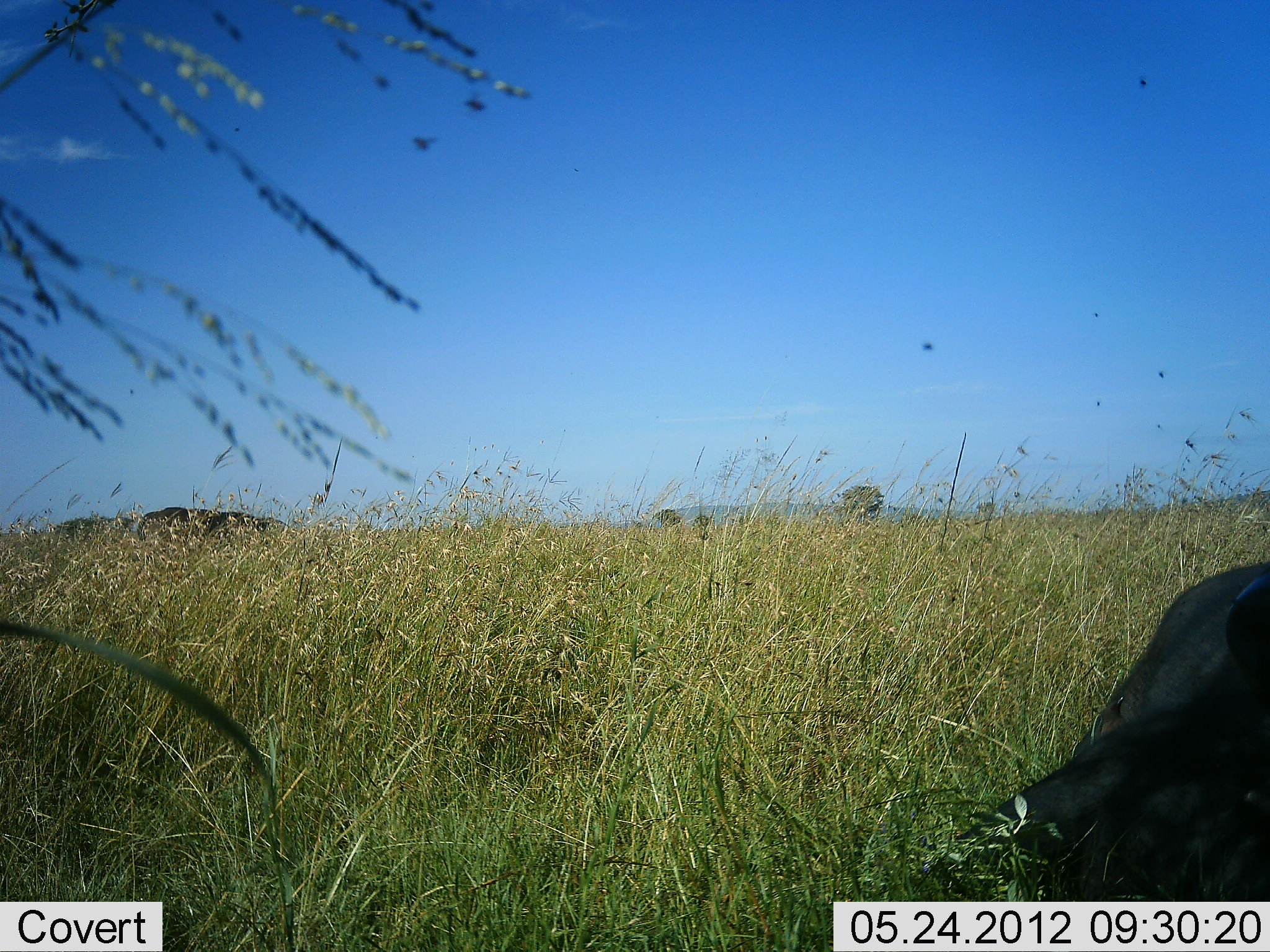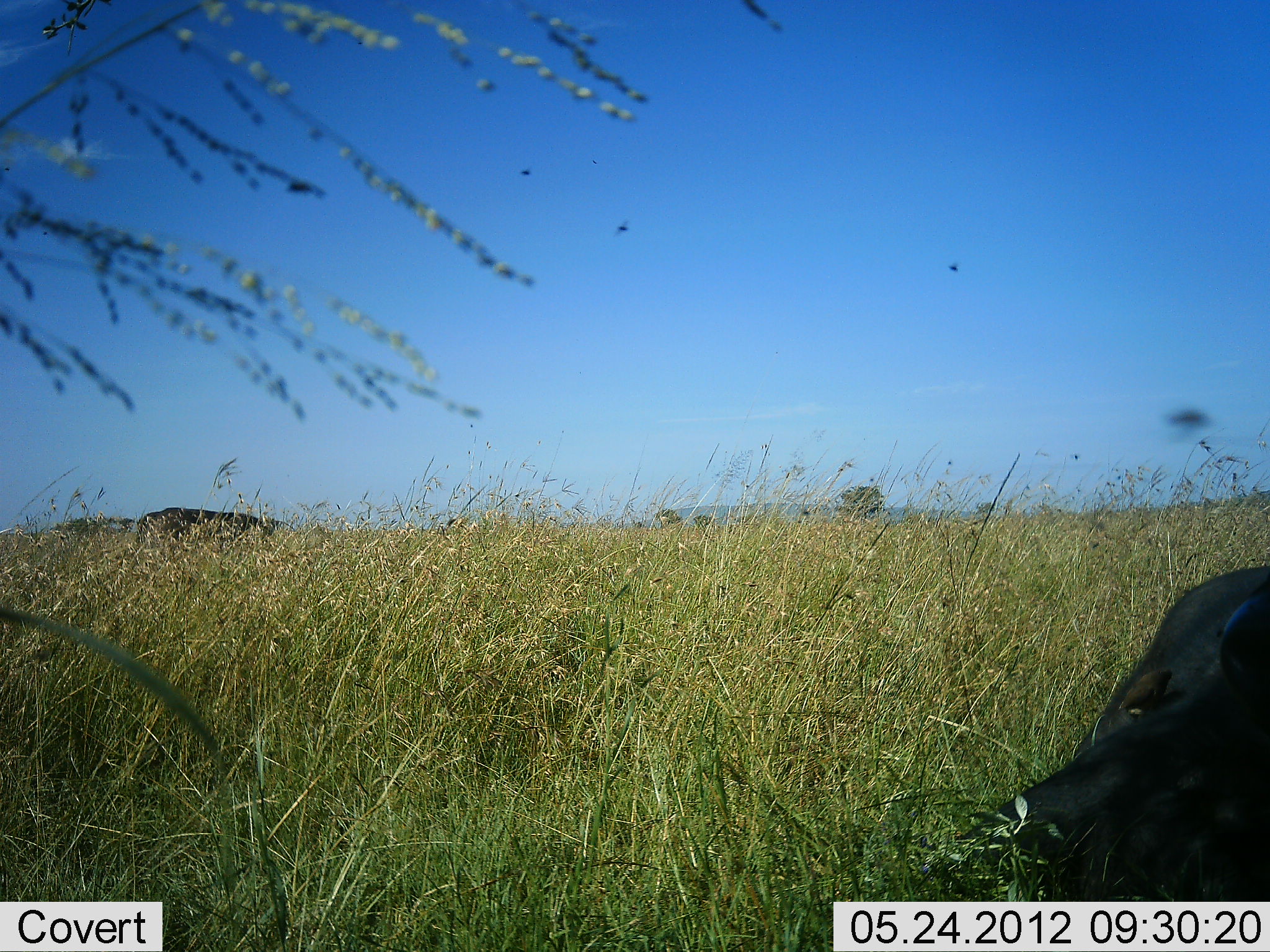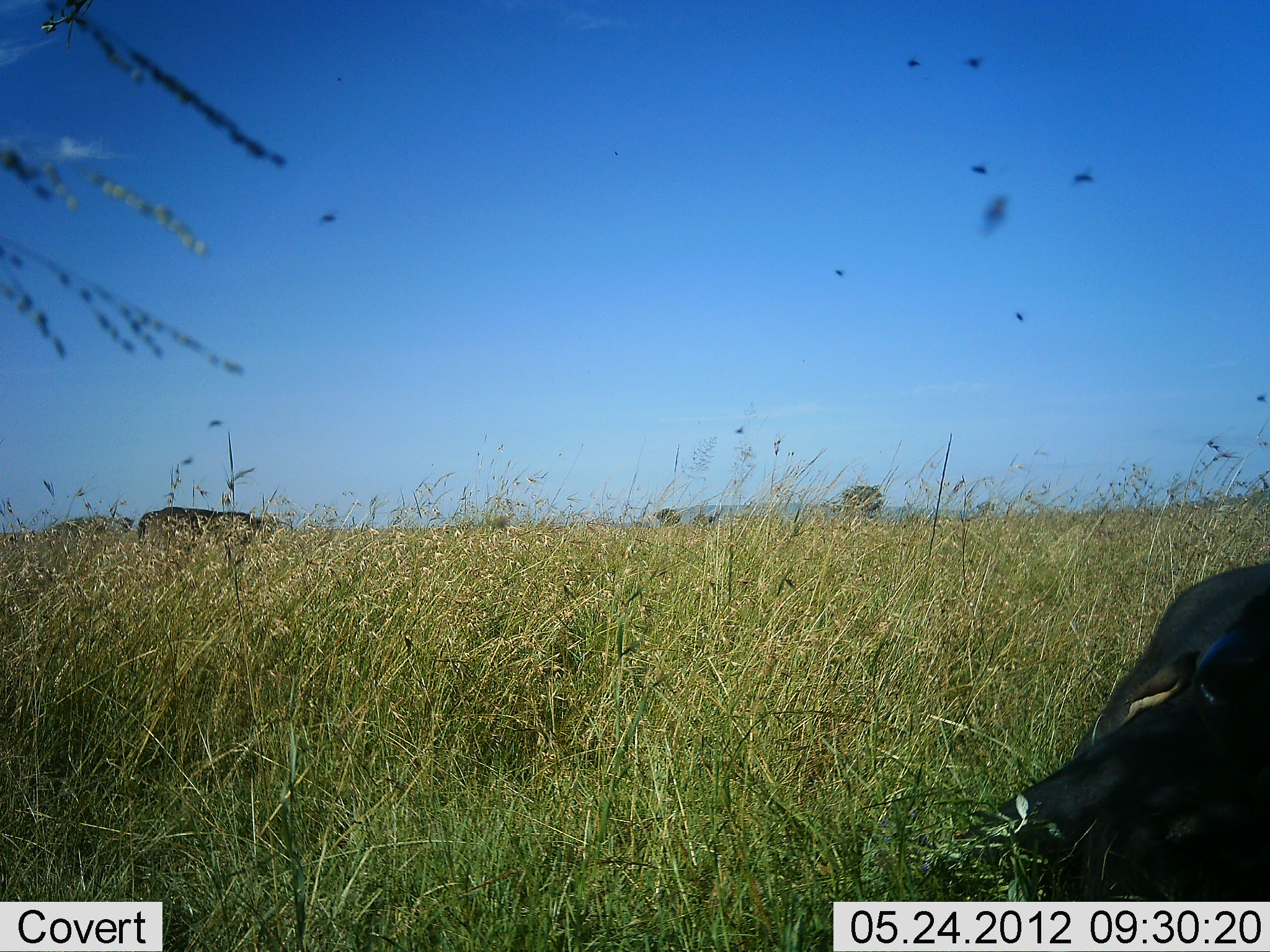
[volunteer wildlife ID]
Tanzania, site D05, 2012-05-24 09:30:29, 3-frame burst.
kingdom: Animalia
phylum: Chordata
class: Mammalia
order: Artiodactyla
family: Bovidae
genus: Syncerus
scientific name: Syncerus caffer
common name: cape buffalo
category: buffalo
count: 1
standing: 36%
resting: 100%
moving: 0%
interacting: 0%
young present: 0%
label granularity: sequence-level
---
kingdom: Animalia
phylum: Chordata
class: Aves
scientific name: Aves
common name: bird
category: otherbird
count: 1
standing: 0%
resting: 0%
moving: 30%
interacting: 50%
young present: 0%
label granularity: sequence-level